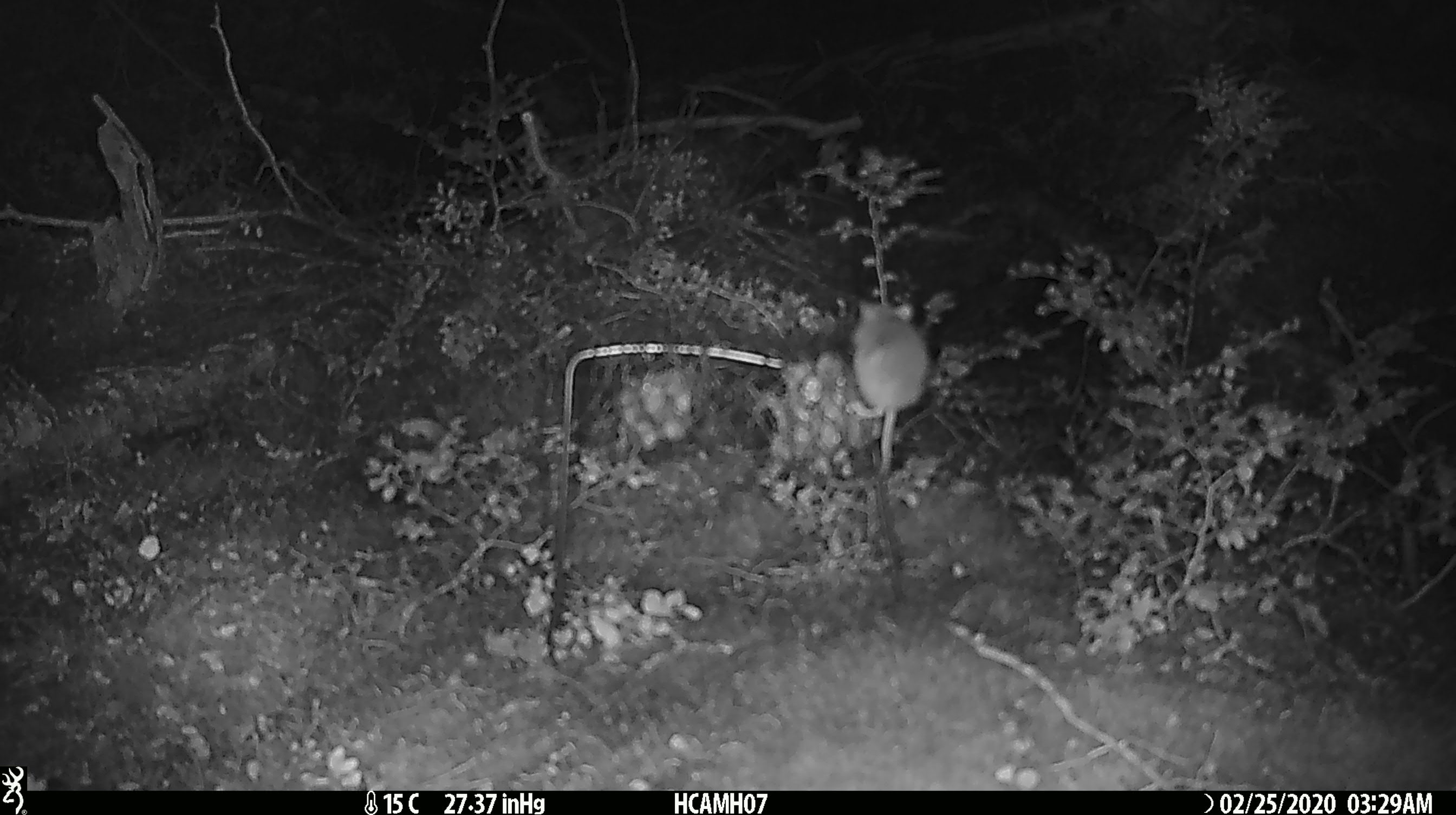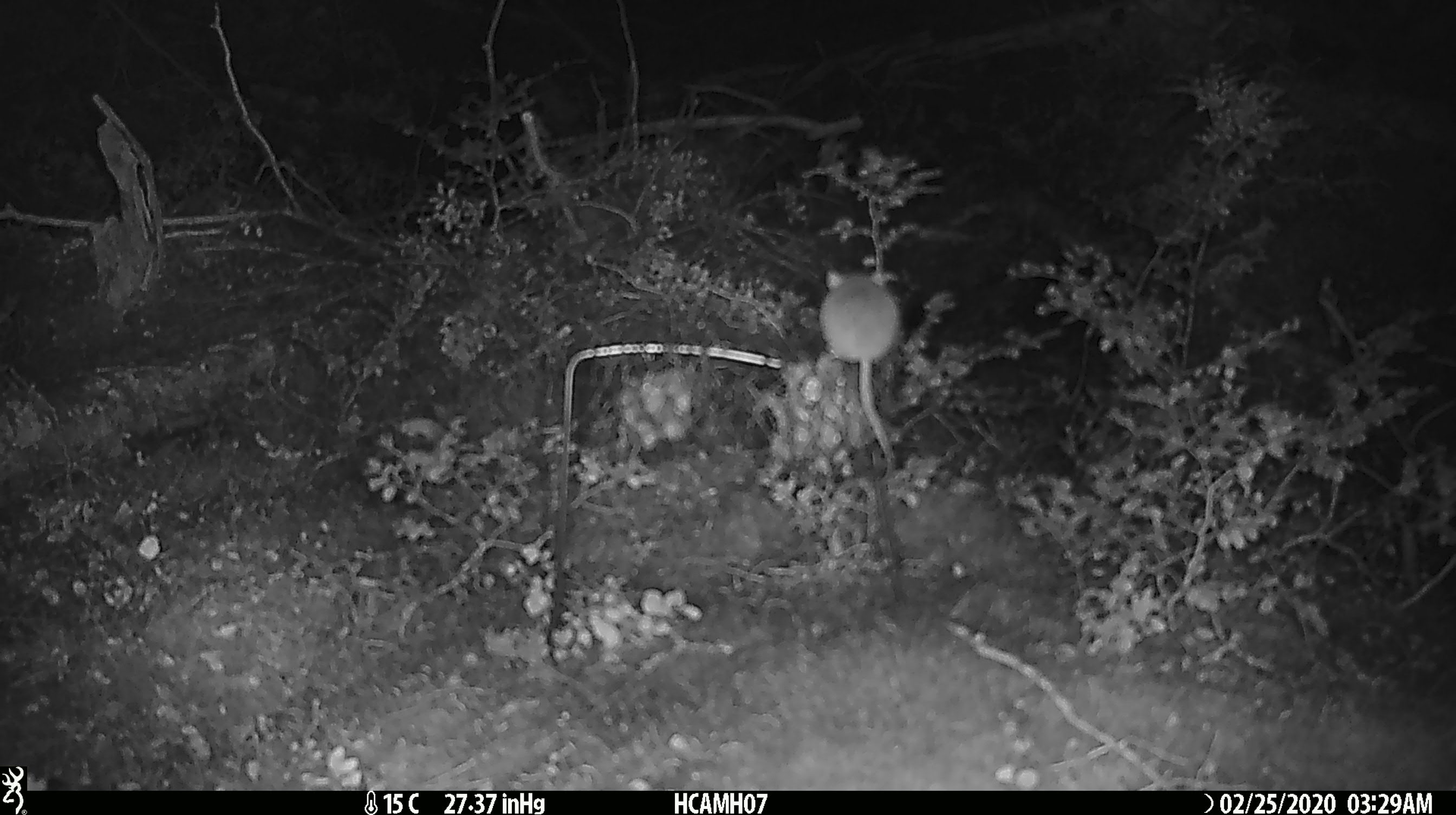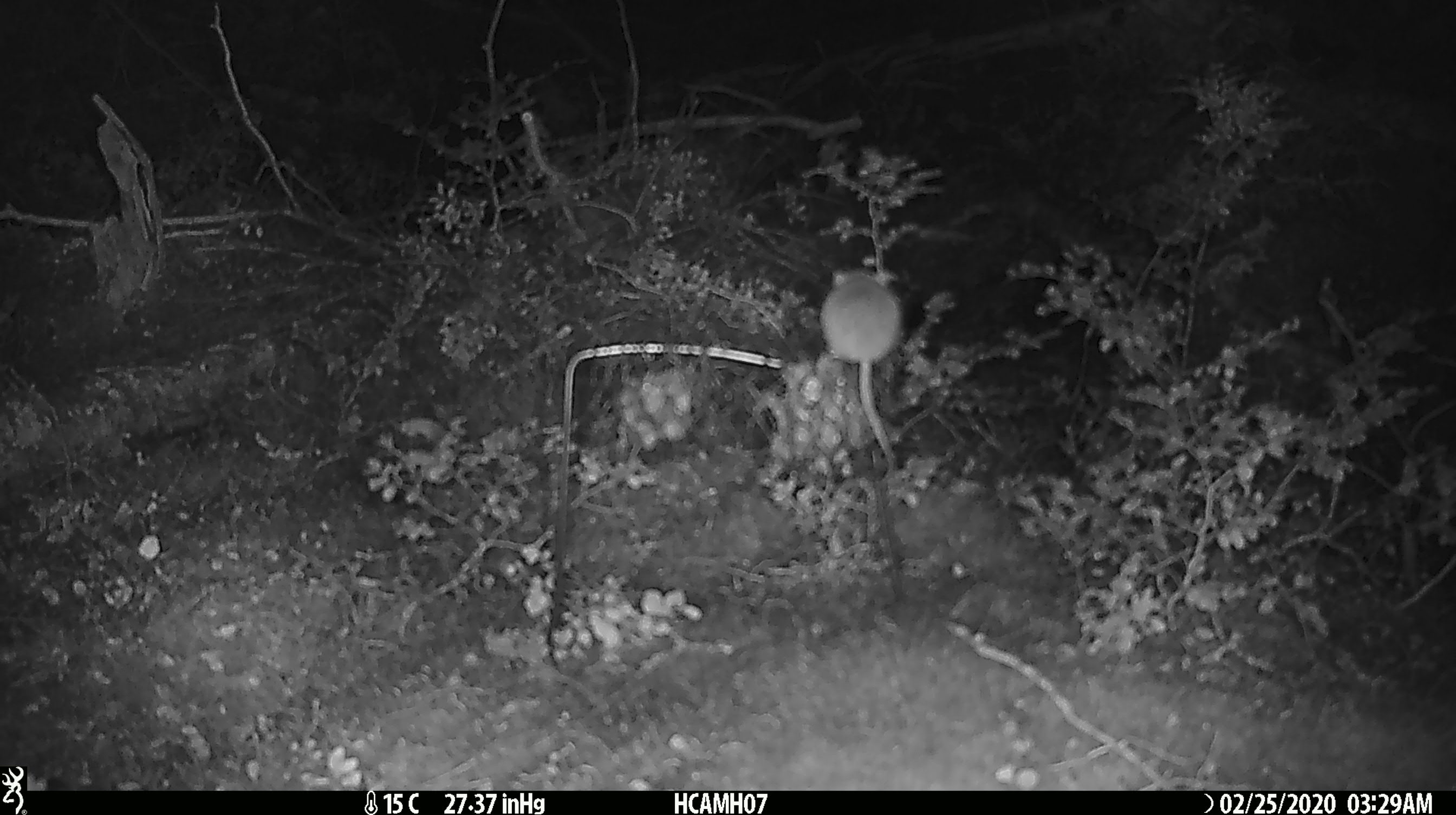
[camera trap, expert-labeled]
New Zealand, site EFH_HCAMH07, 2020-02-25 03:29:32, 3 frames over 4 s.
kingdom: Animalia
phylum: Chordata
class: Mammalia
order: Rodentia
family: Muridae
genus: Mus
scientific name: Mus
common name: mouse